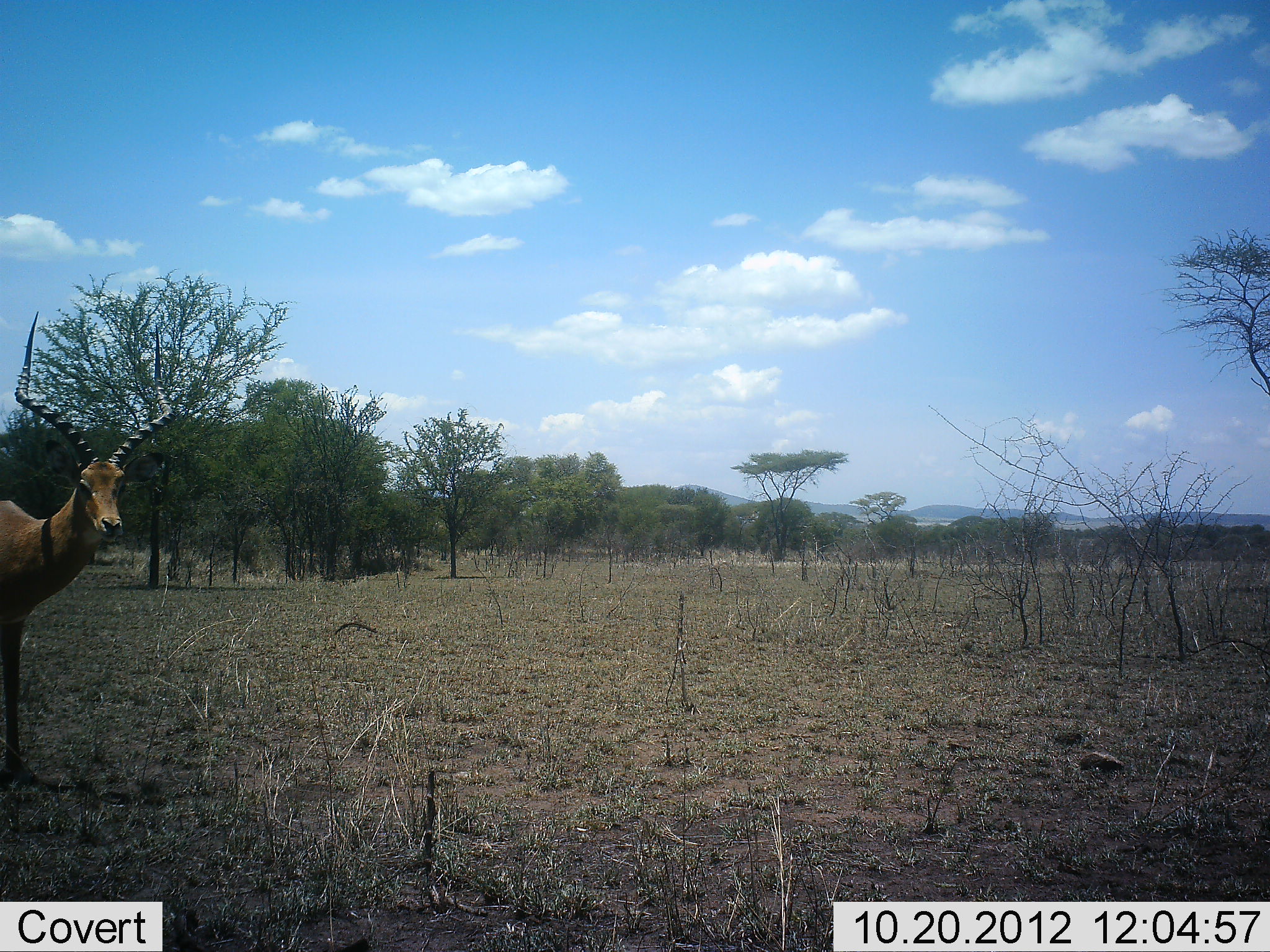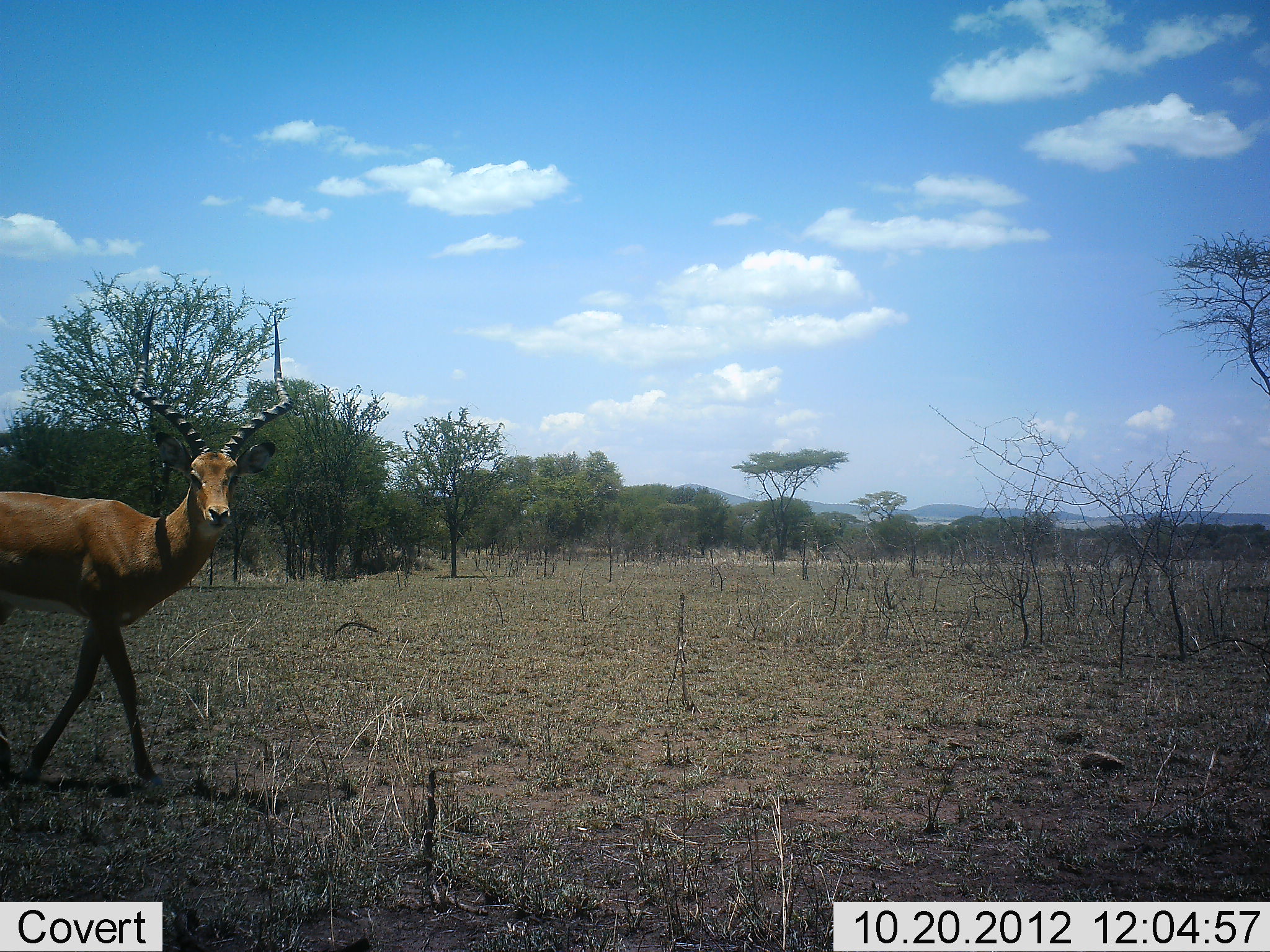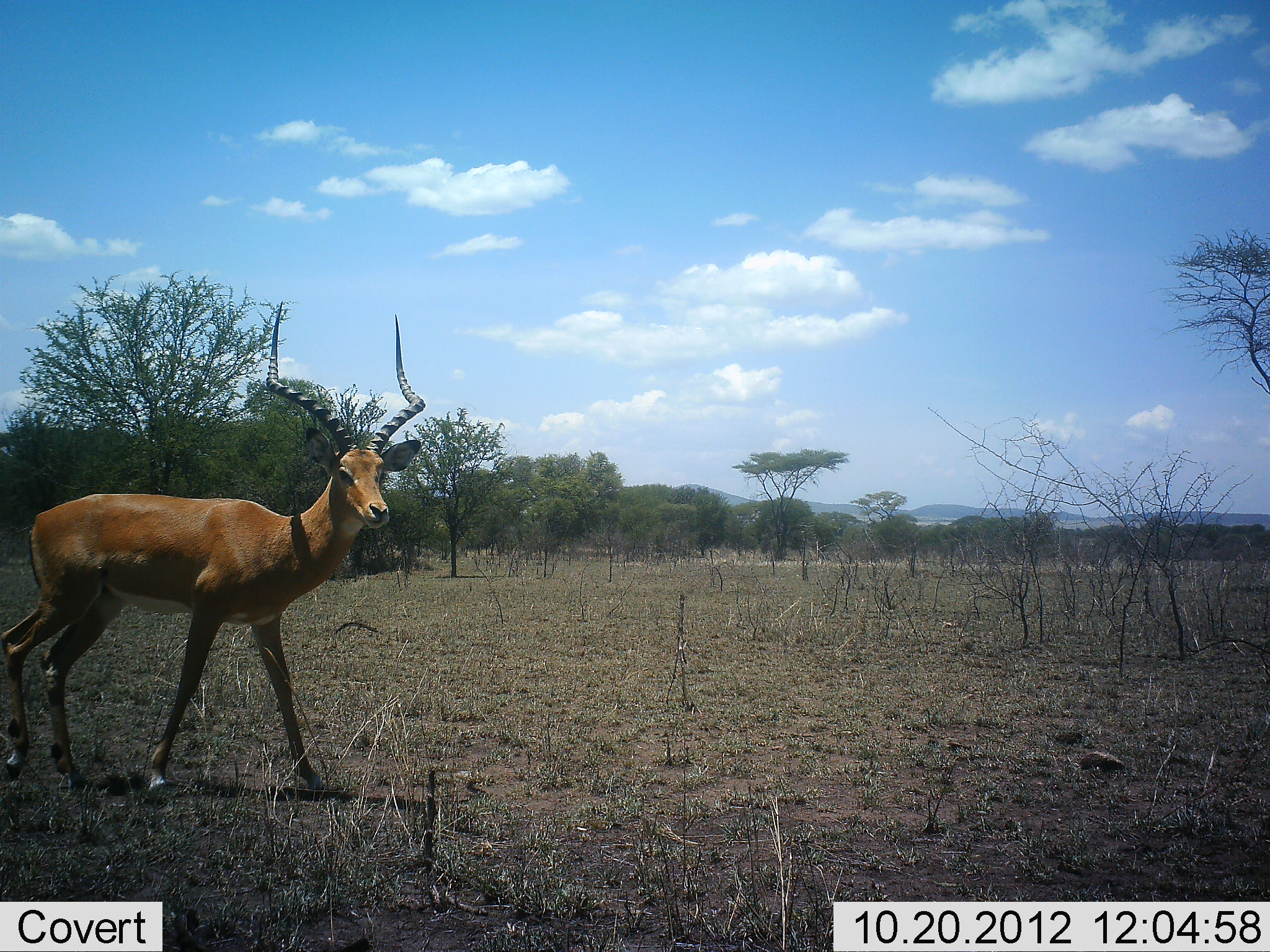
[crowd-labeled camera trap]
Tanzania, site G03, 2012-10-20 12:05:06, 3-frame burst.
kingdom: Animalia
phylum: Chordata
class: Mammalia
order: Artiodactyla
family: Bovidae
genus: Aepyceros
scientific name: Aepyceros melampus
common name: impala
Impala (Aepyceros melampus), count 1. Behavior (volunteer vote fractions): standing 10%, resting 0%, moving 100%, interacting 0%. Young present (vote fraction): 0%. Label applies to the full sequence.